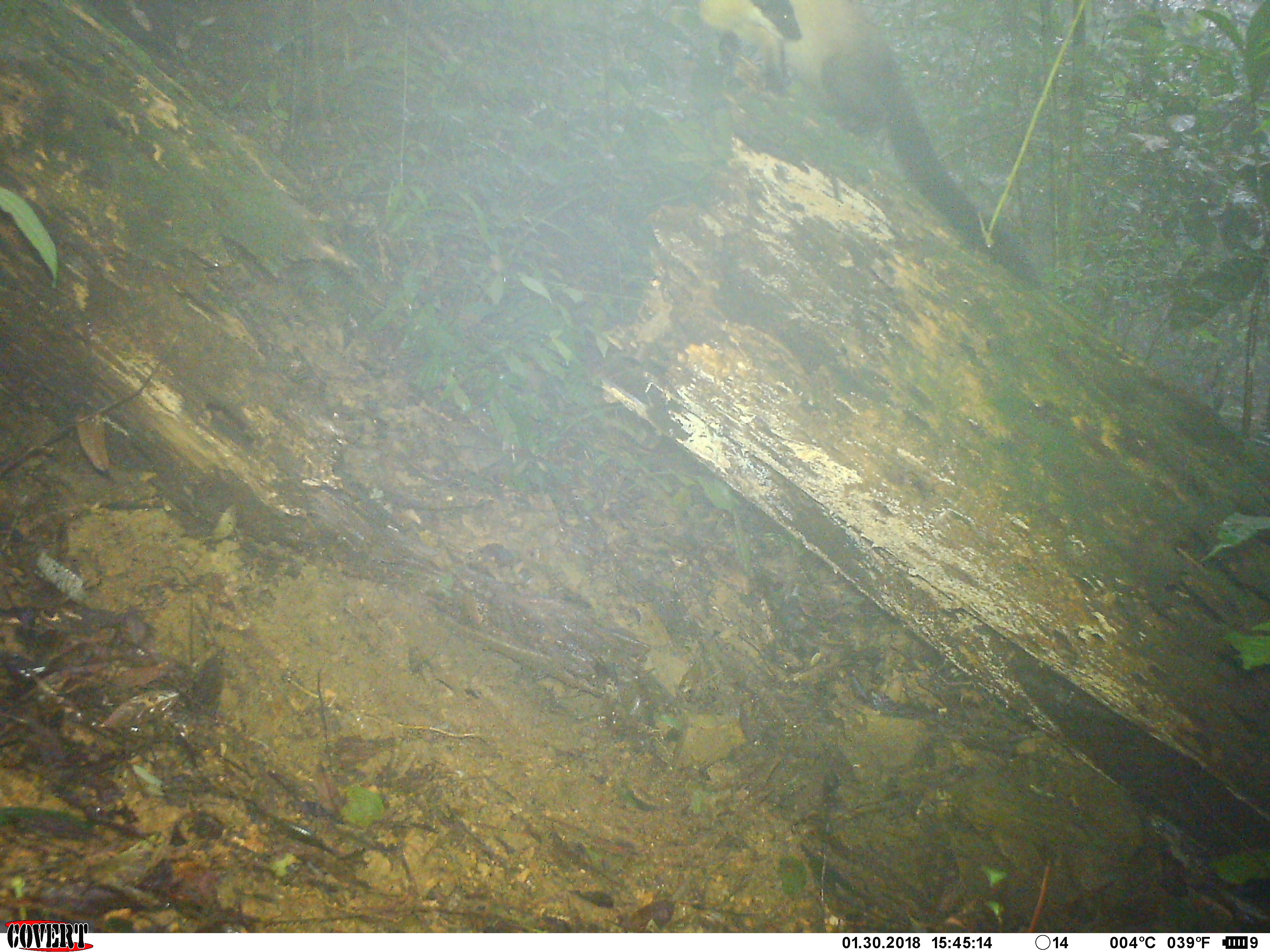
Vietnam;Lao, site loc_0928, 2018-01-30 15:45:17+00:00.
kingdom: Animalia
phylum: Chordata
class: Mammalia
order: Carnivora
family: Mustelidae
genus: Martes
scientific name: Martes flavigula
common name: yellow-throated marten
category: yellow throated marten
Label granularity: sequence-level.